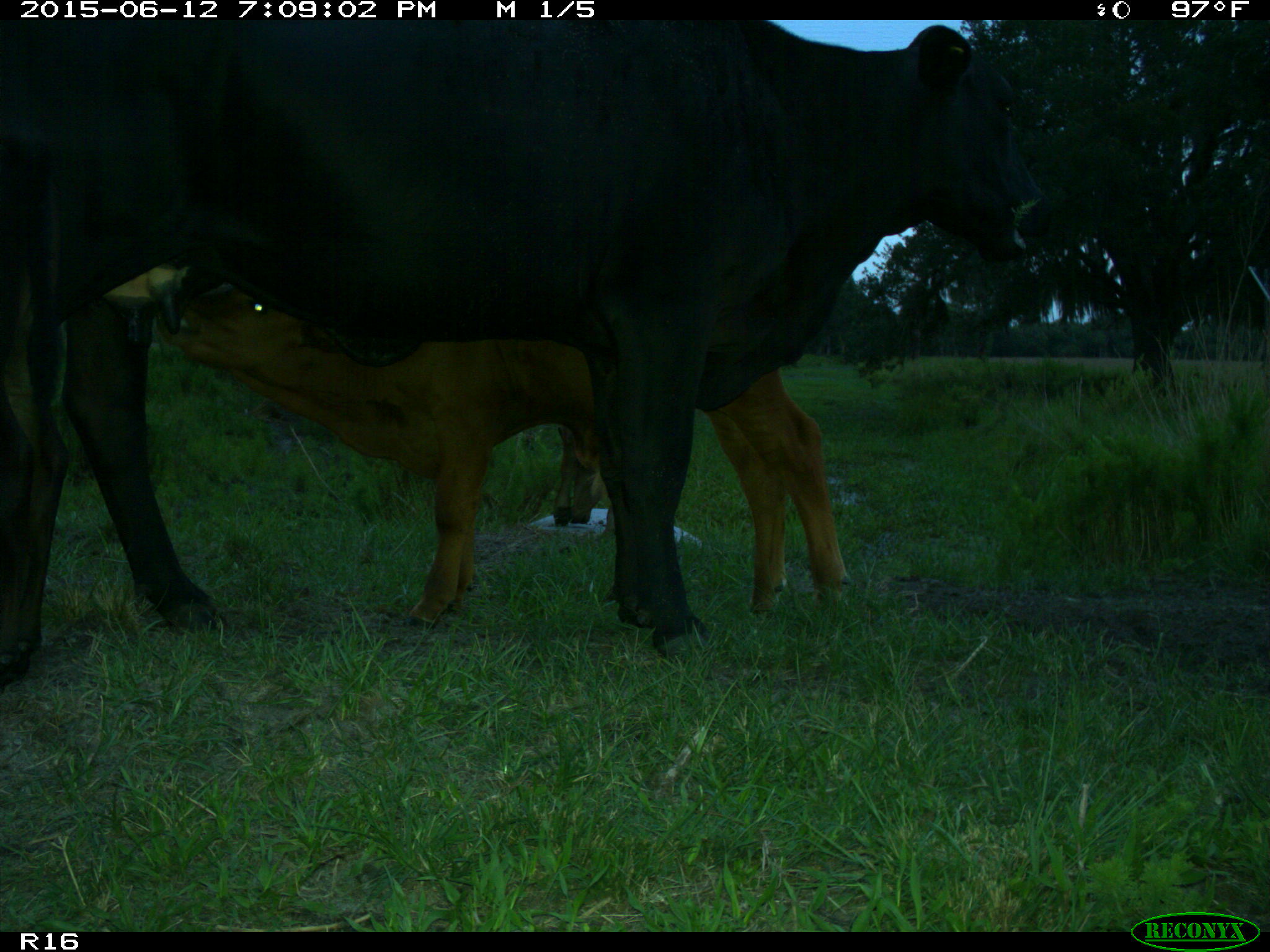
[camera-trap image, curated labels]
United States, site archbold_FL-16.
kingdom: Animalia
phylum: Chordata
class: Mammalia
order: Artiodactyla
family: Bovidae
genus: Bos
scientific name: Bos taurus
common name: domestic cow